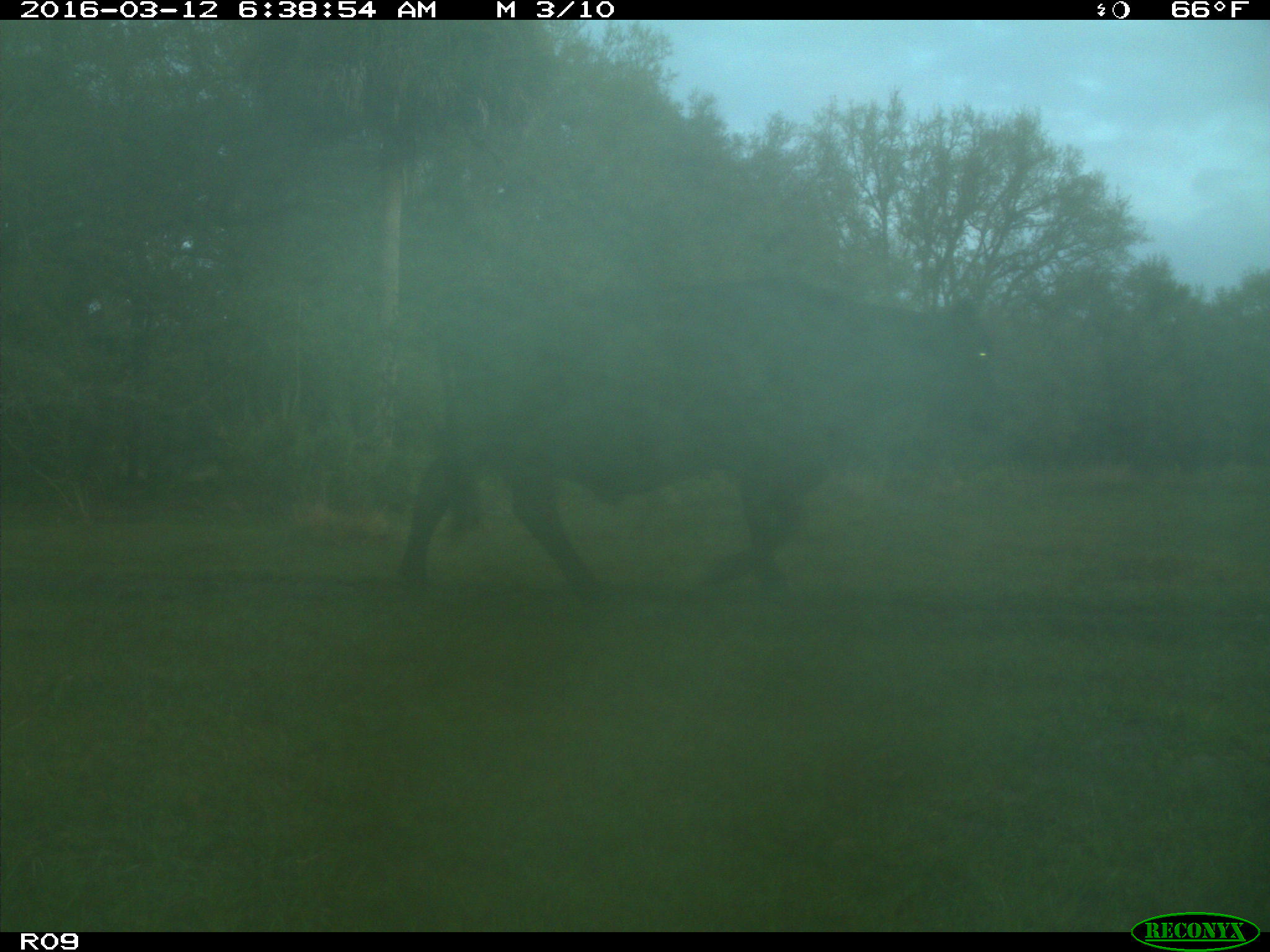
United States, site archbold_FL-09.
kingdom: Animalia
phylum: Chordata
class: Mammalia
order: Artiodactyla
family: Bovidae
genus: Bos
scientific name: Bos taurus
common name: domestic cow